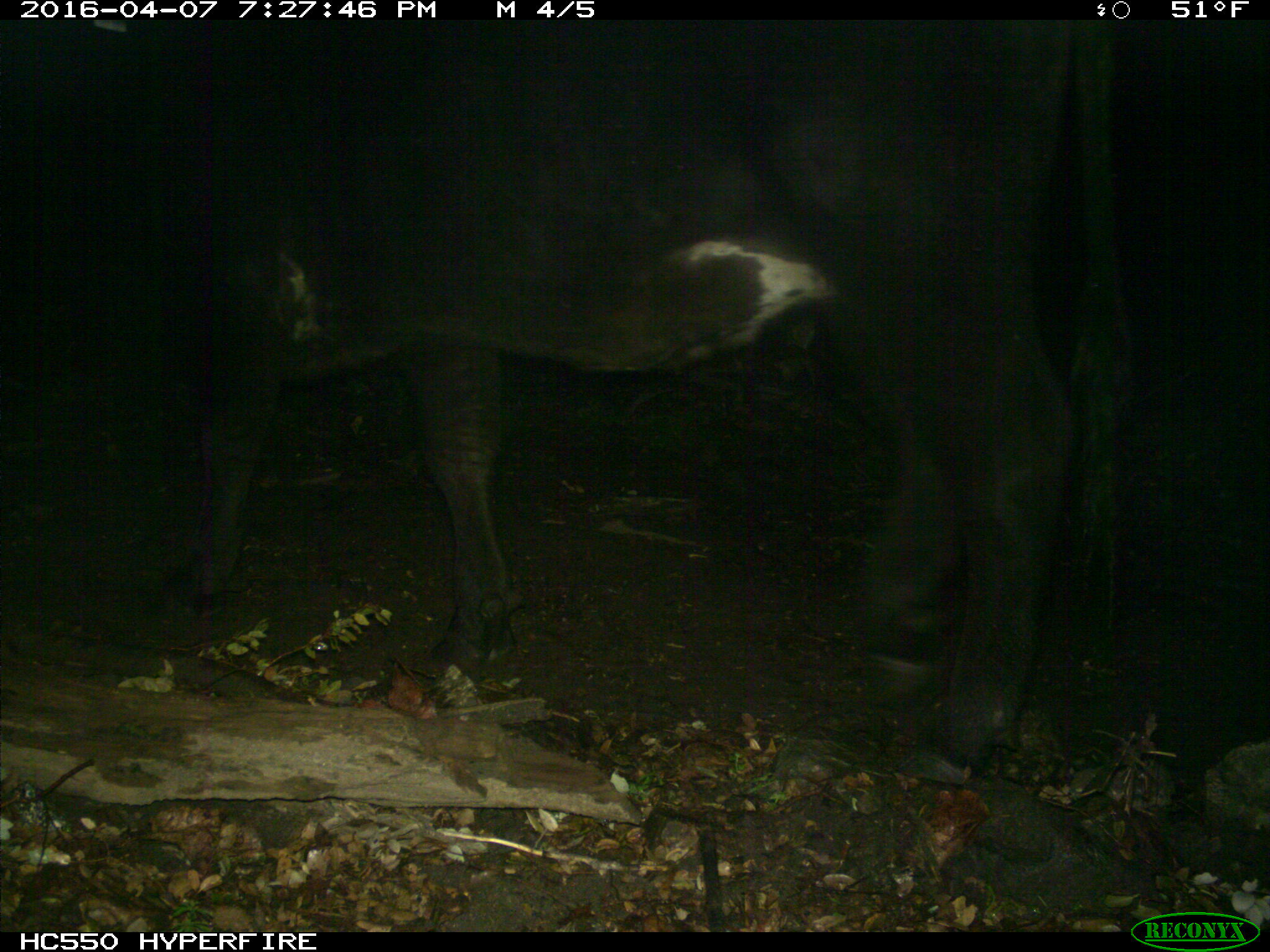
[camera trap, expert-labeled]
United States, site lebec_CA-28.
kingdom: Animalia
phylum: Chordata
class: Mammalia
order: Artiodactyla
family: Bovidae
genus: Bos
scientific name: Bos taurus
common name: domestic cow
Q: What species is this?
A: Bos taurus (domestic cow).